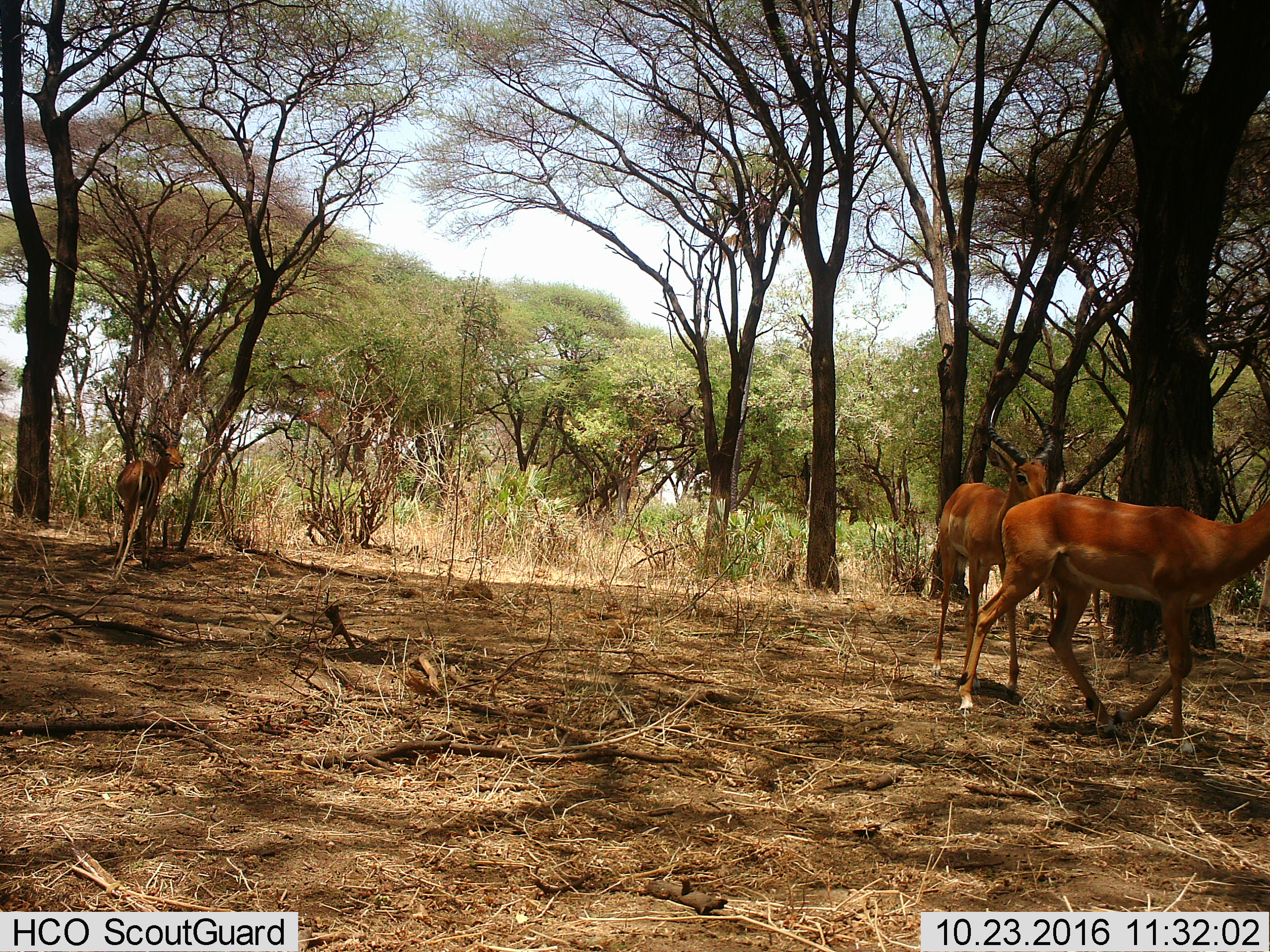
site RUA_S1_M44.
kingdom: Animalia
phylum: Chordata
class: Mammalia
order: Artiodactyla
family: Bovidae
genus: Aepyceros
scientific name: Aepyceros melampus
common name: impala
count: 3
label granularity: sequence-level